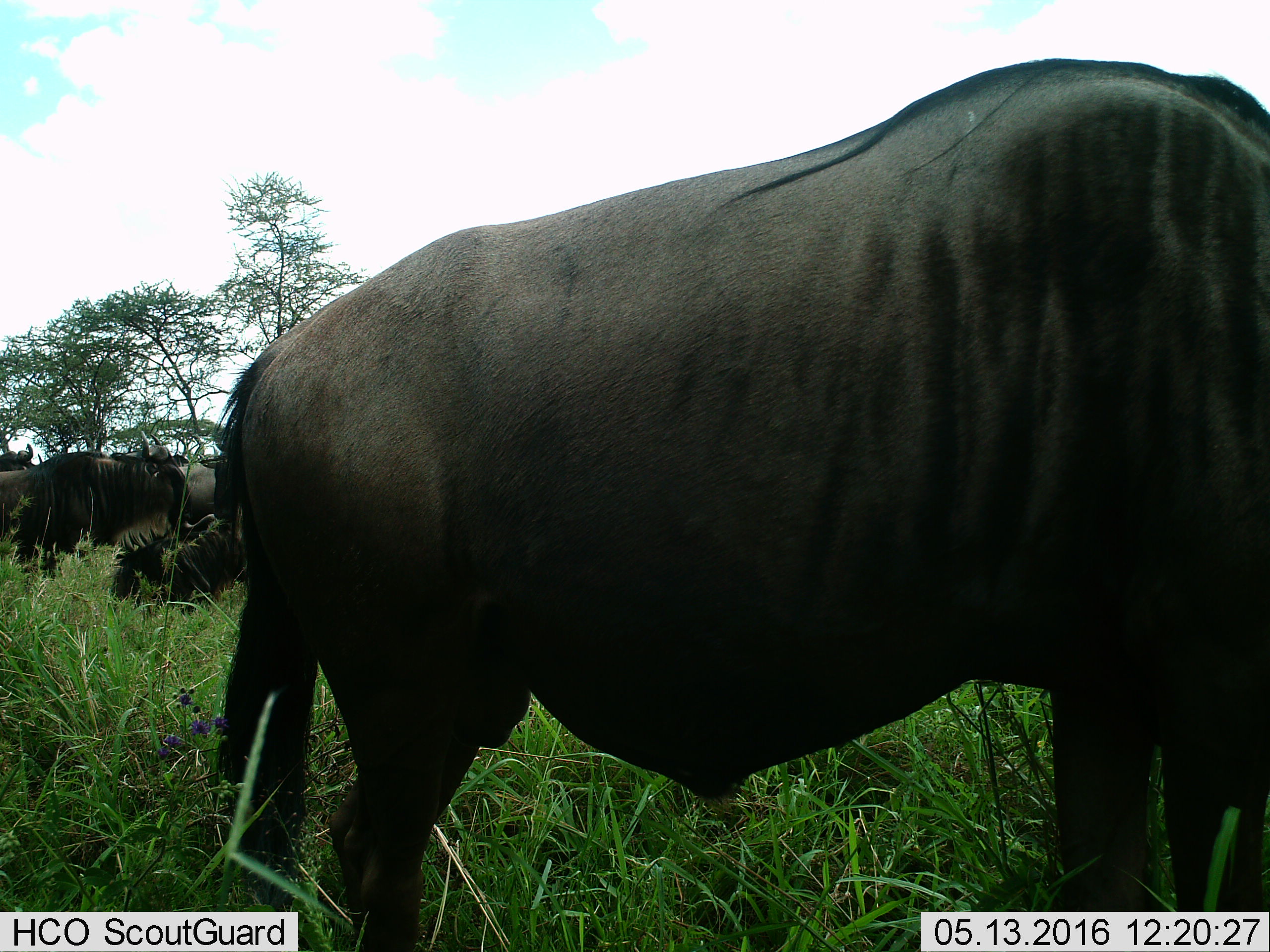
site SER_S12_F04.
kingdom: Animalia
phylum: Chordata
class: Mammalia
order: Artiodactyla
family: Bovidae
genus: Connochaetes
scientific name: Connochaetes taurinus taurinus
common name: blue wildebeest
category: wildebeestblue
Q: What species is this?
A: Wildebeestblue (blue wildebeest) (Connochaetes taurinus taurinus).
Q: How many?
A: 6.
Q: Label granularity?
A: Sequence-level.